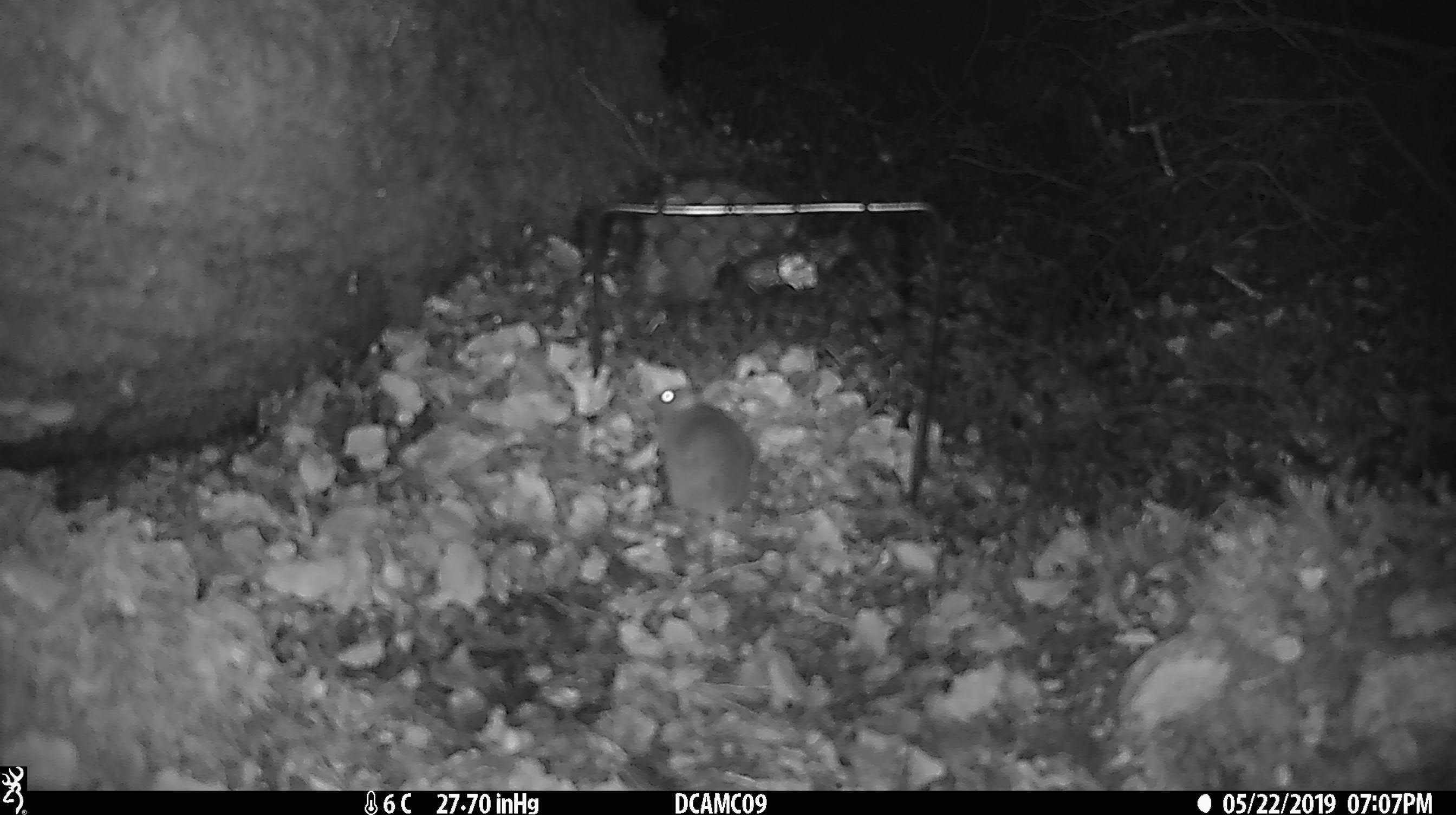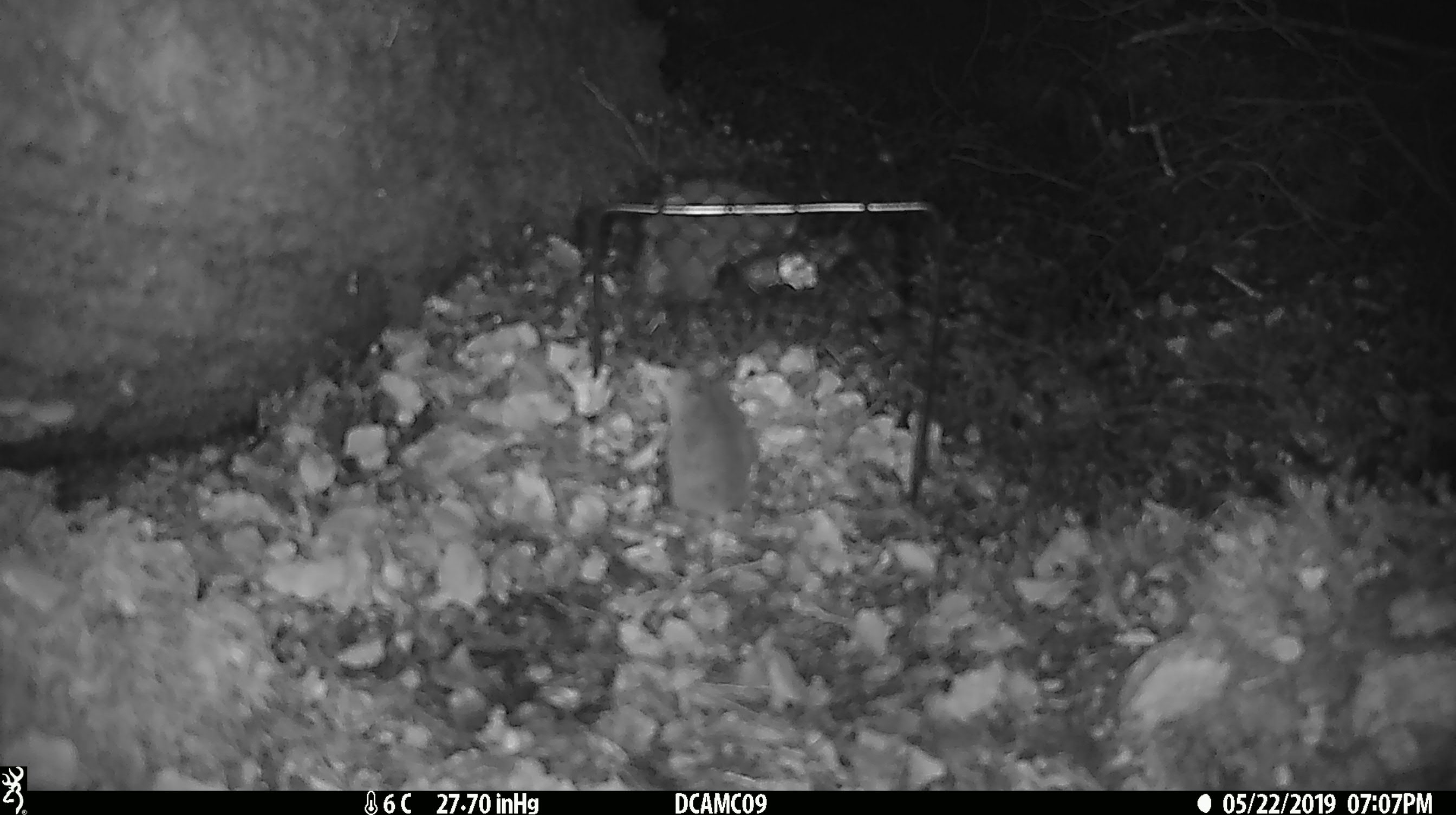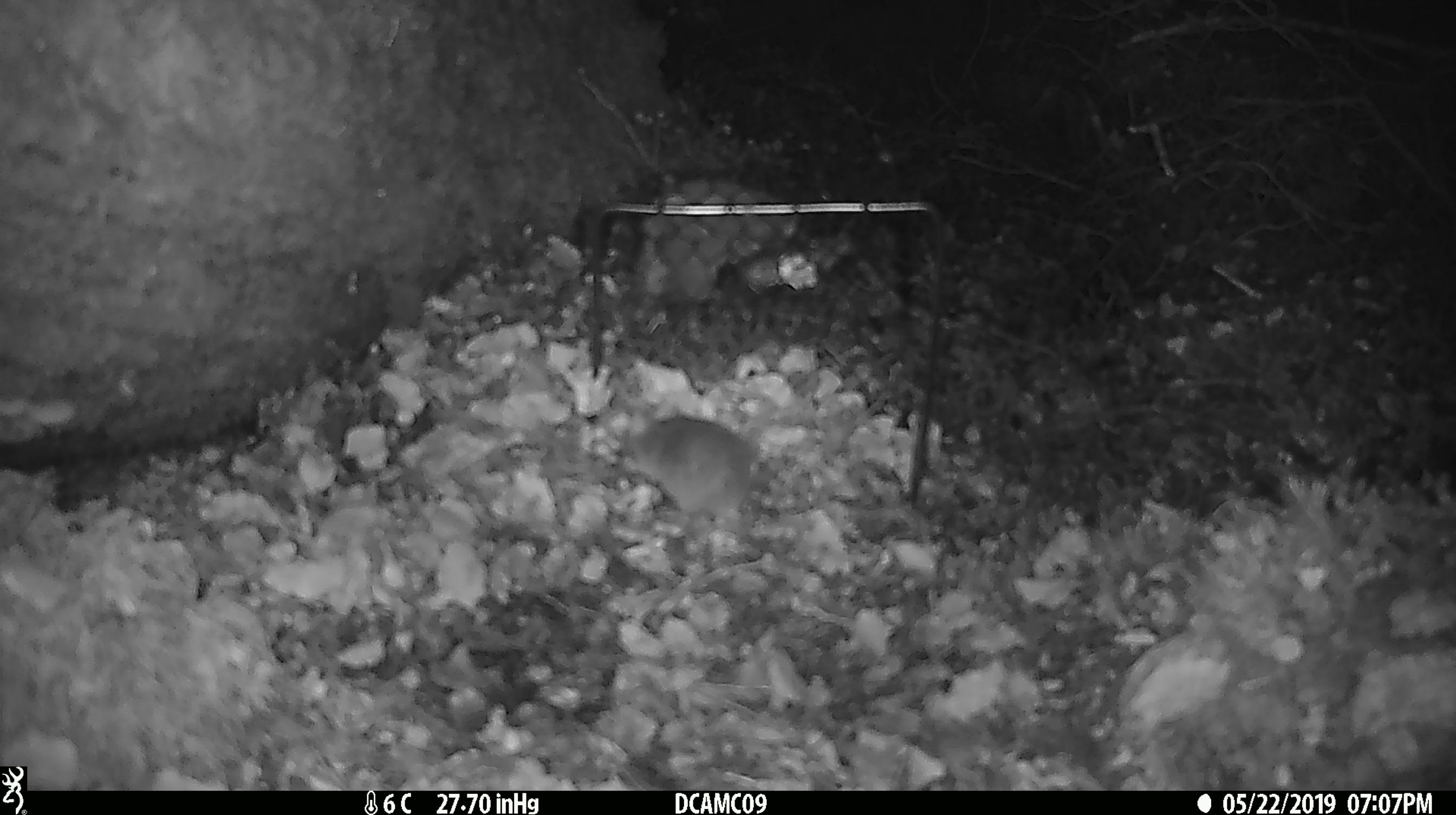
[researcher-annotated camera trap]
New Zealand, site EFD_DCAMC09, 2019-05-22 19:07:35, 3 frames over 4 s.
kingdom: Animalia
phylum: Chordata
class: Mammalia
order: Rodentia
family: Muridae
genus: Mus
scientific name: Mus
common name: mouse